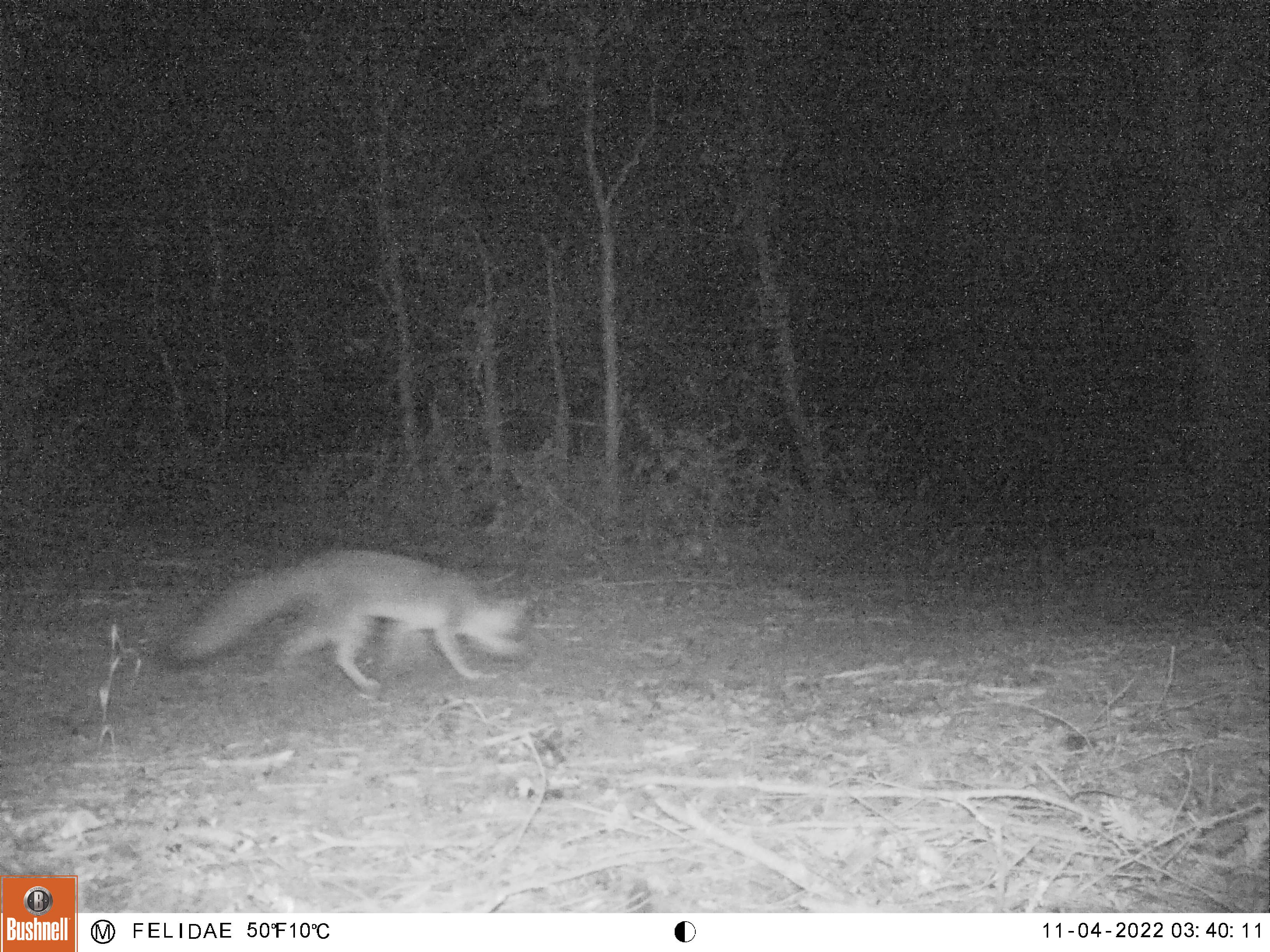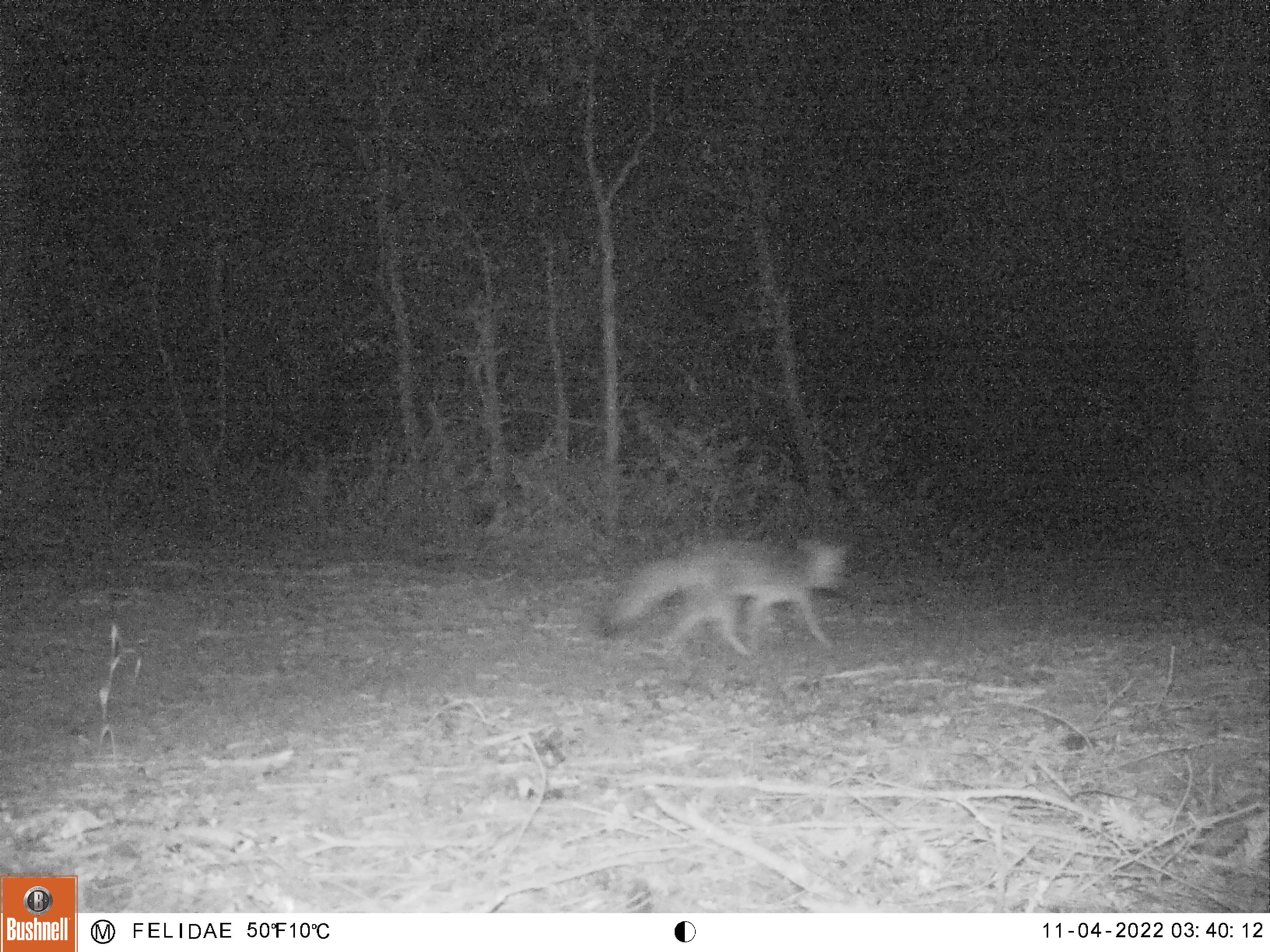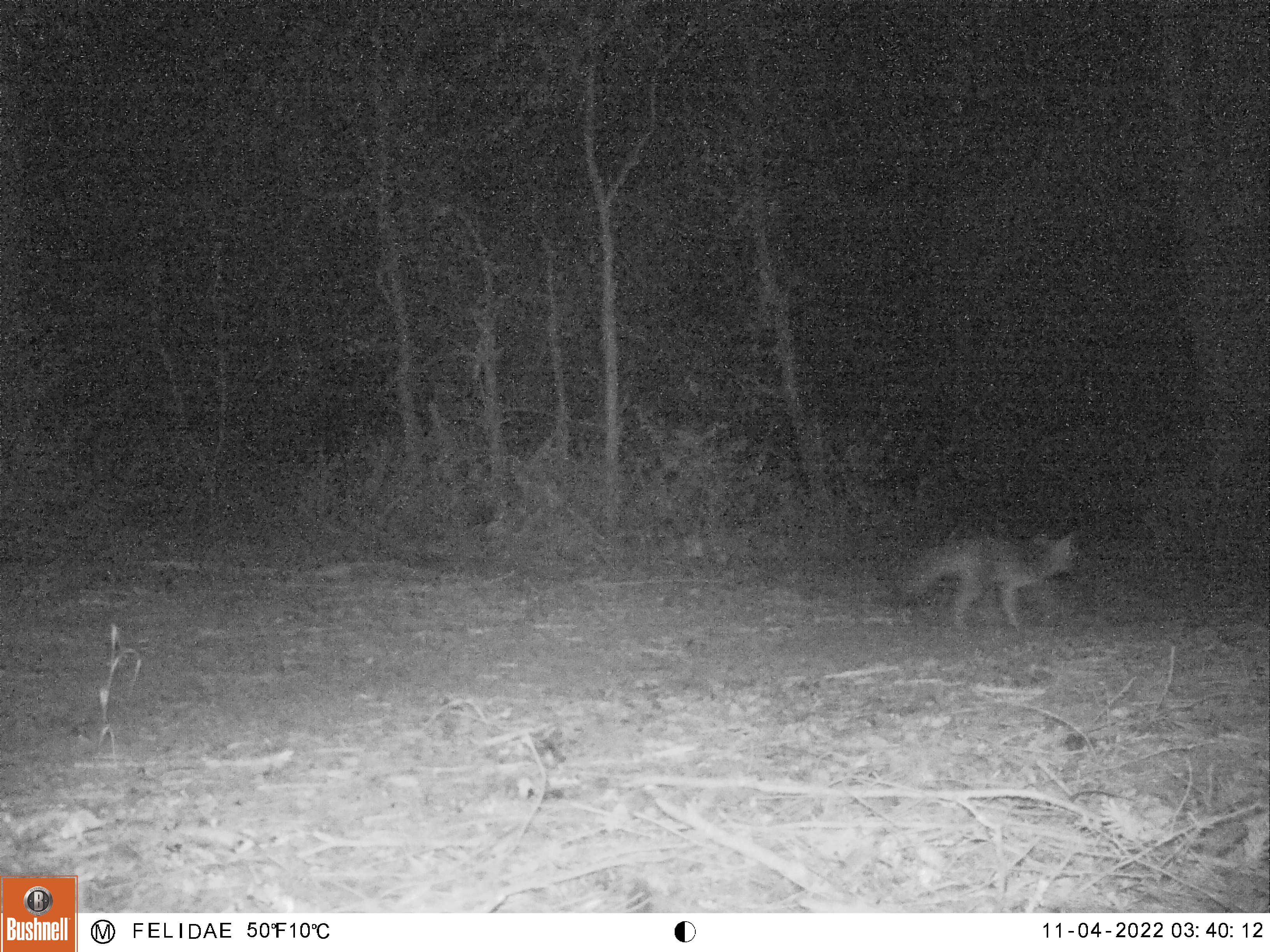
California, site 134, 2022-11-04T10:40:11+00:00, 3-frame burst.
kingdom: Animalia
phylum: Chordata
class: Mammalia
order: Carnivora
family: Canidae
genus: Urocyon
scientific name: Urocyon cinereoargenteus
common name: gray fox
Gray fox (Urocyon cinereoargenteus).